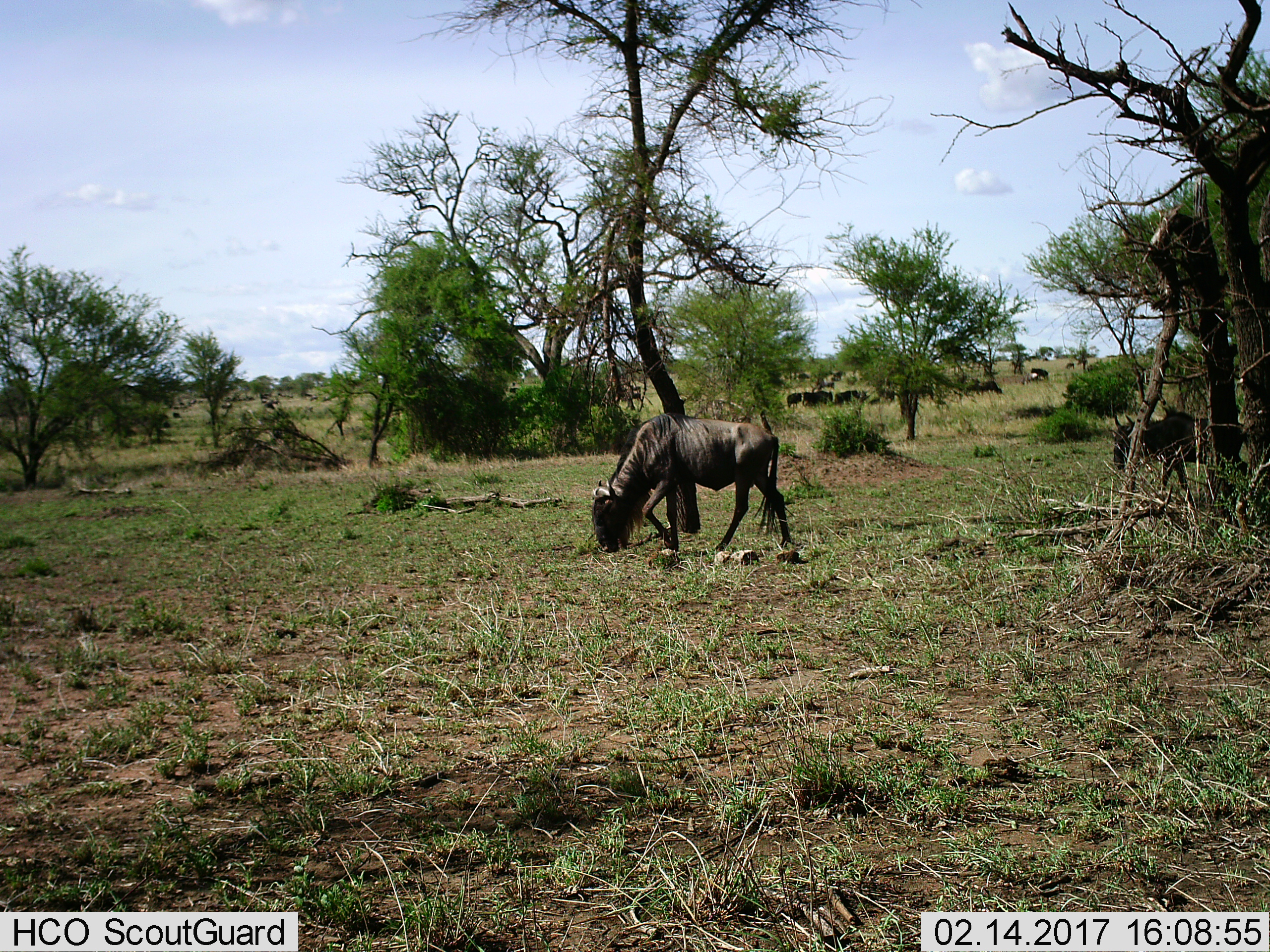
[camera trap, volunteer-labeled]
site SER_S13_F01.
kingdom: Animalia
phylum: Chordata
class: Mammalia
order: Artiodactyla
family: Bovidae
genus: Connochaetes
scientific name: Connochaetes taurinus taurinus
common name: blue wildebeest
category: wildebeestblue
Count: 11-50.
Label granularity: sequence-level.